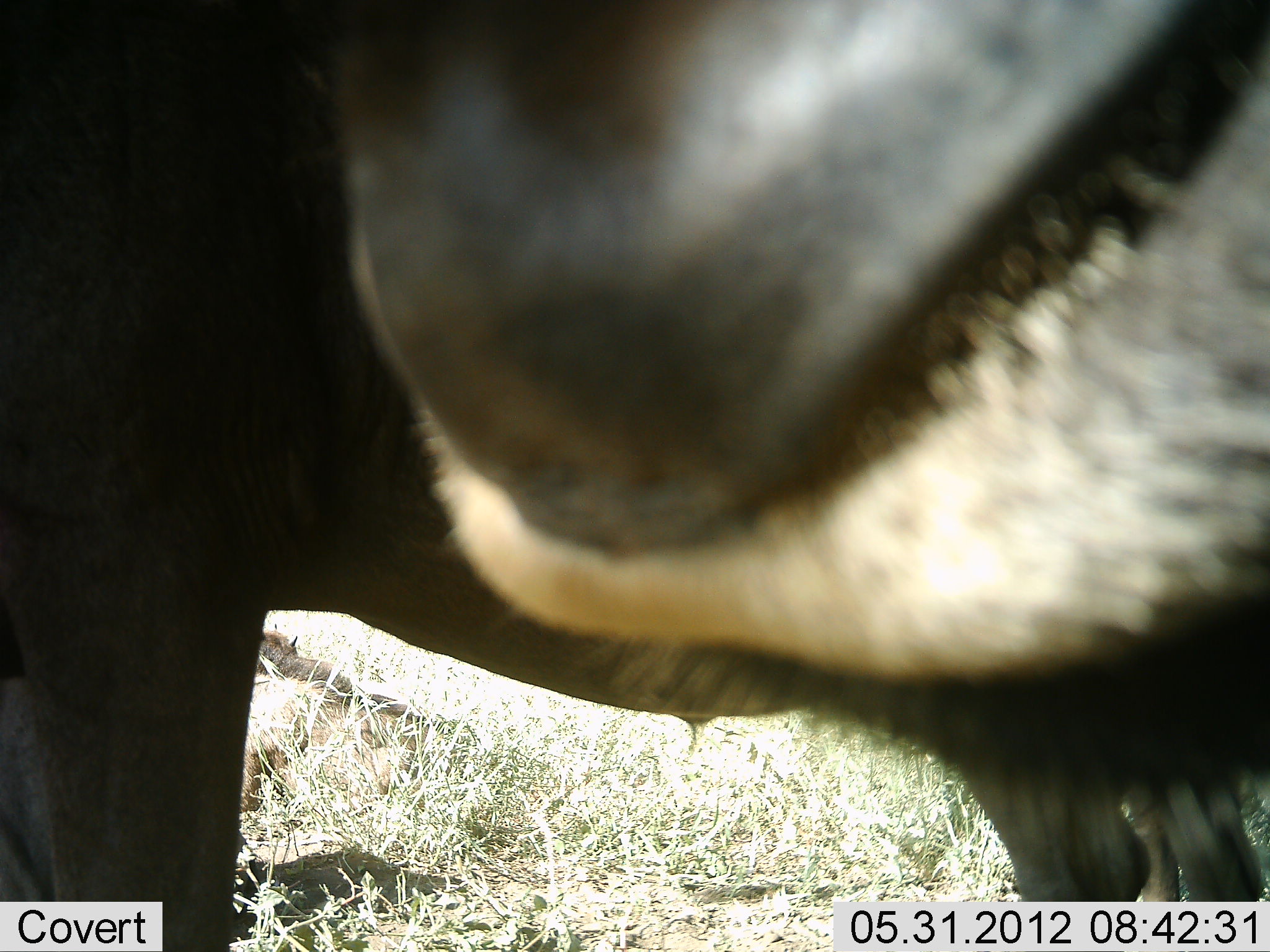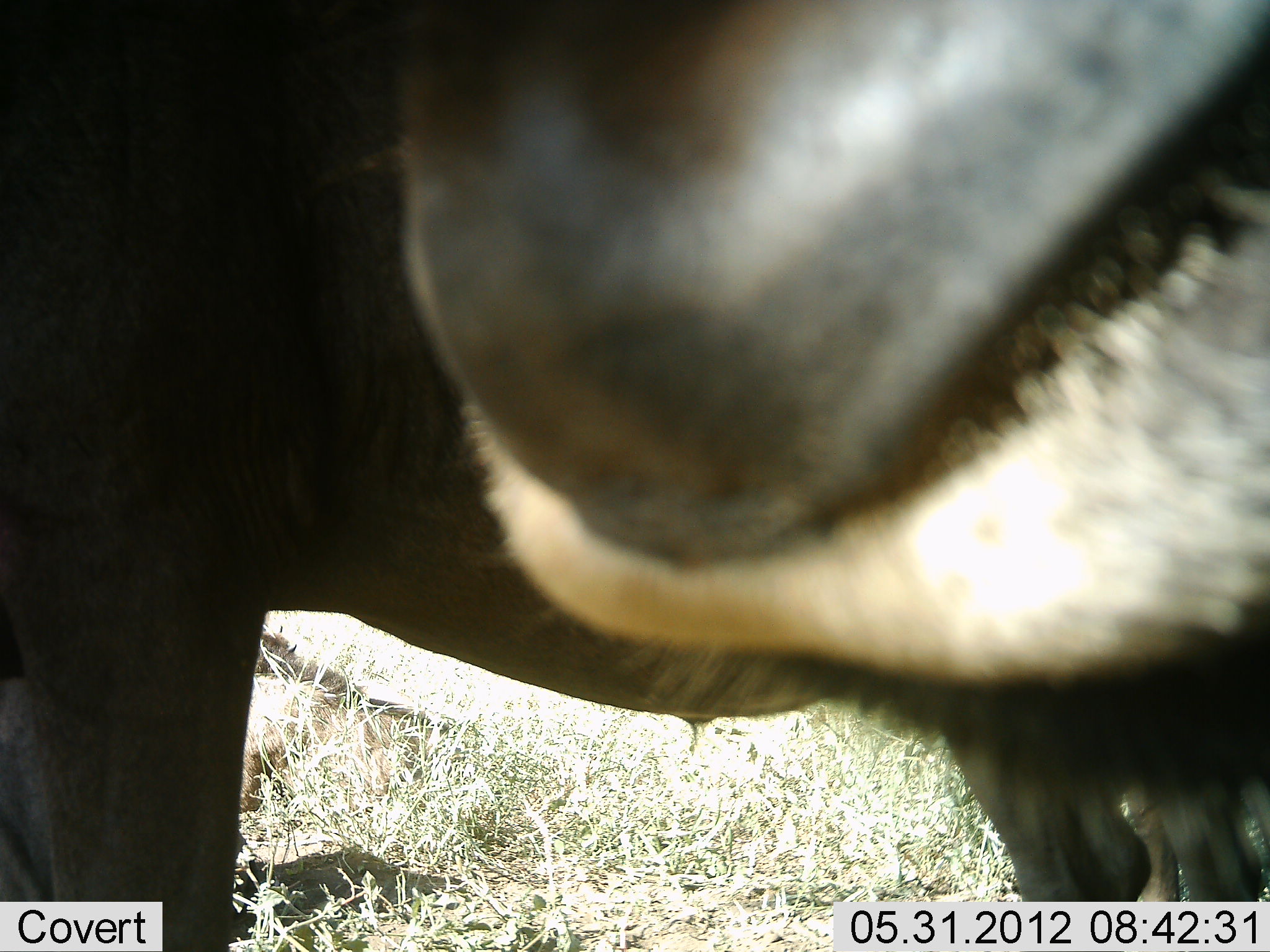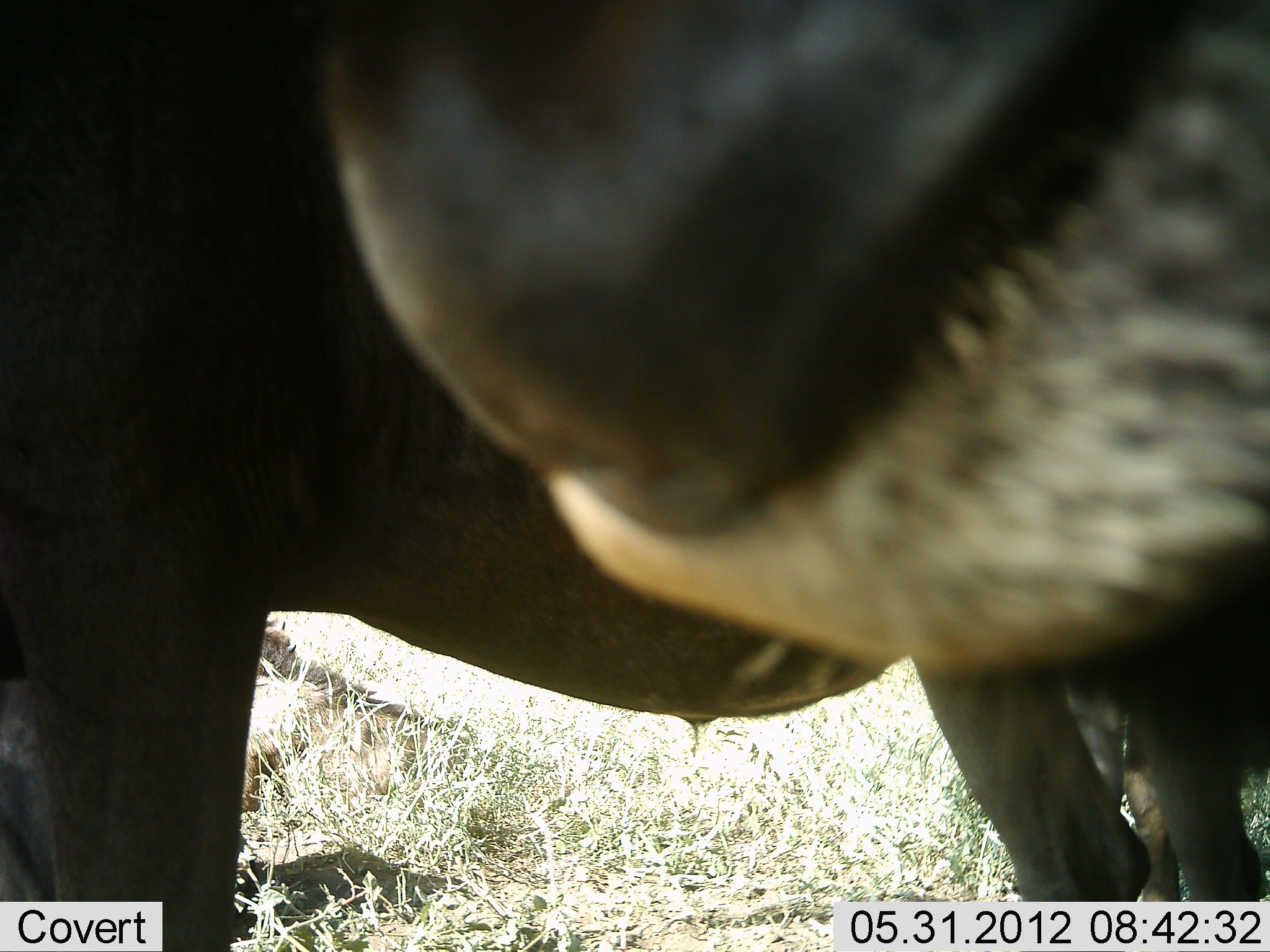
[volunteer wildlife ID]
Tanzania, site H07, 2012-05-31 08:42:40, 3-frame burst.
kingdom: Animalia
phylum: Chordata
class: Mammalia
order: Artiodactyla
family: Bovidae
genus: Connochaetes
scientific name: Connochaetes taurinus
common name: blue wildebeest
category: wildebeest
Wildebeest (blue wildebeest) (Connochaetes taurinus), count 2. Behavior (volunteer vote fractions): standing 100%, resting 0%, moving 0%, interacting 0%. Young present (vote fraction): 0%. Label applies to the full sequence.